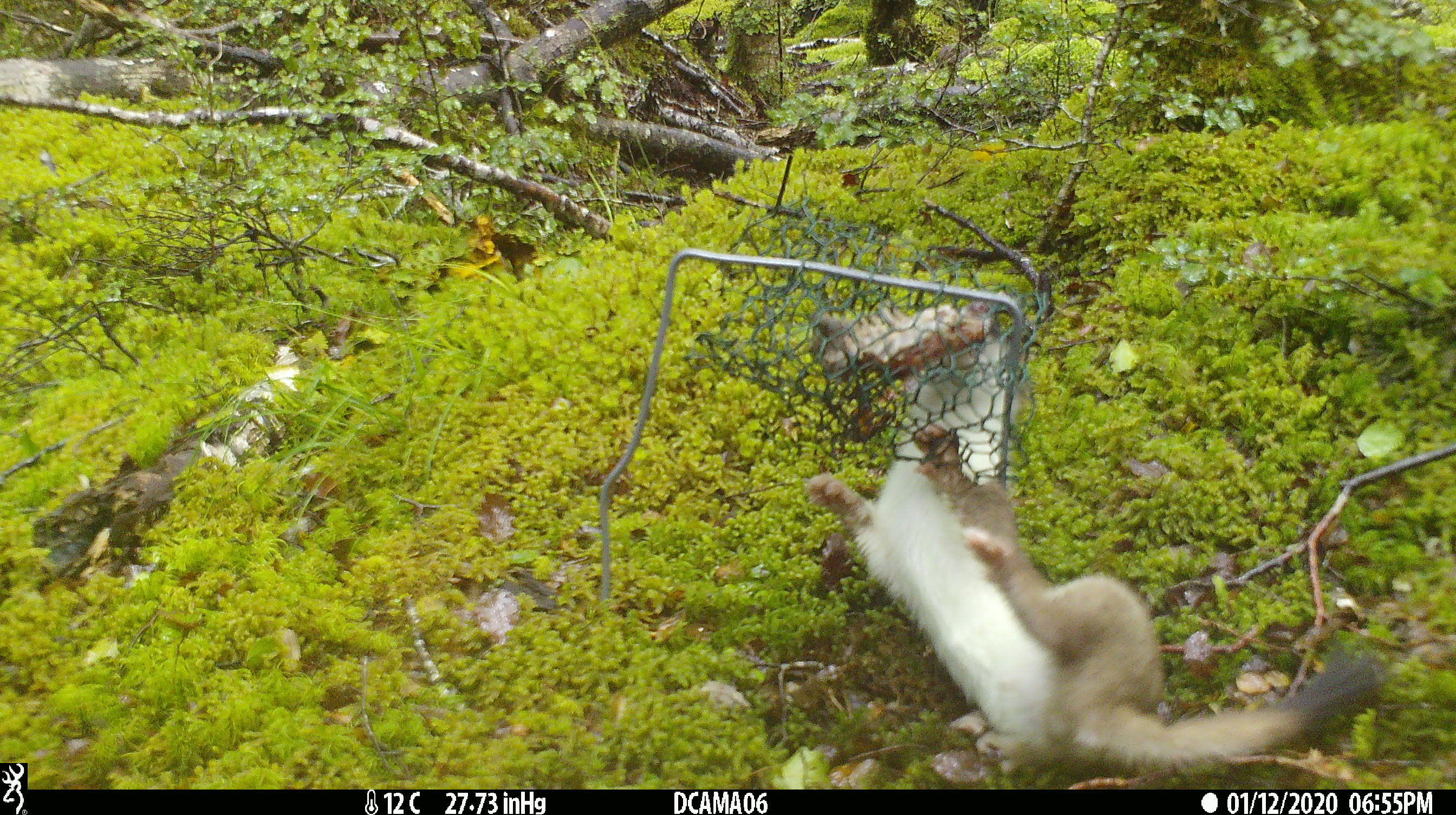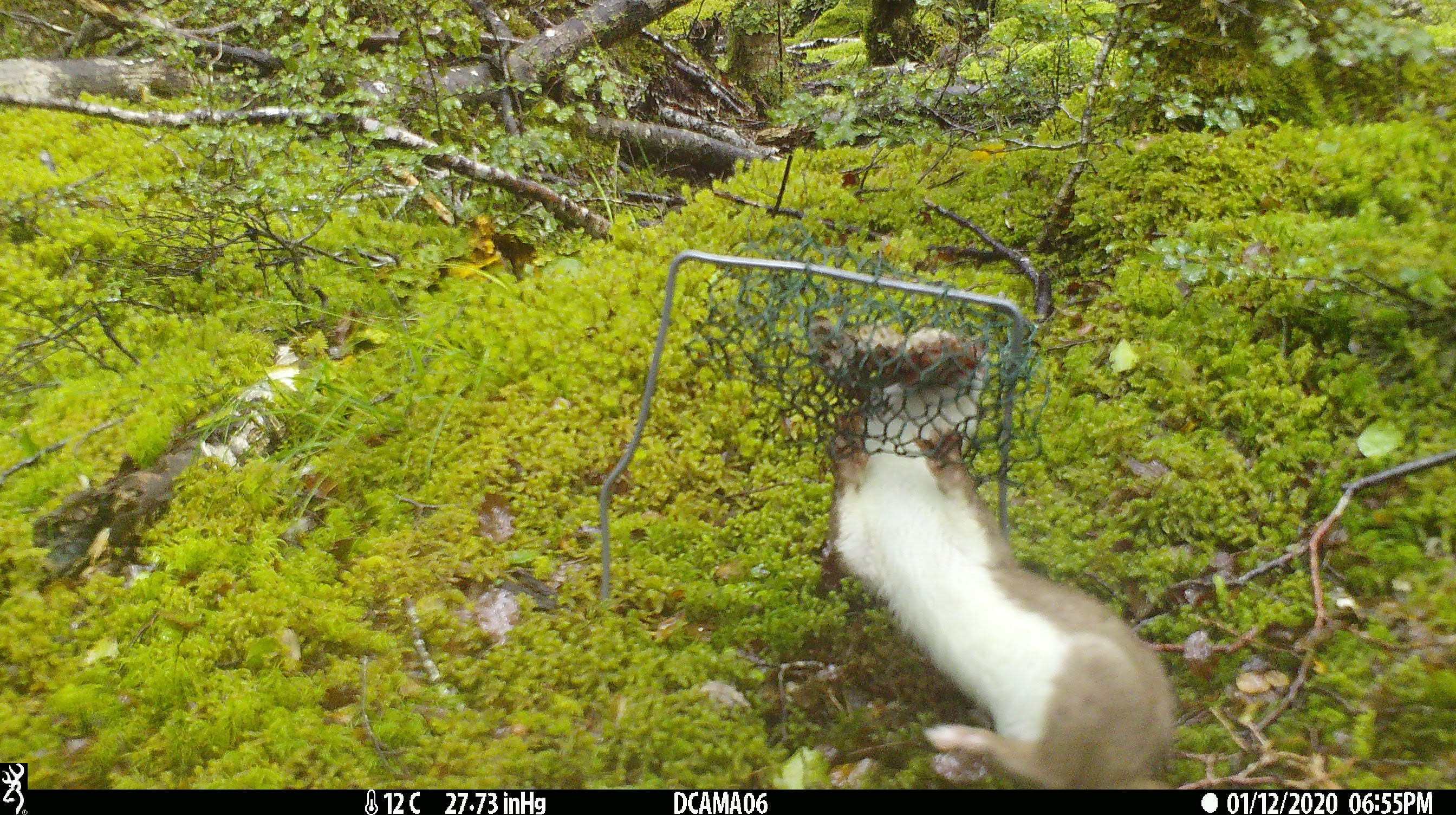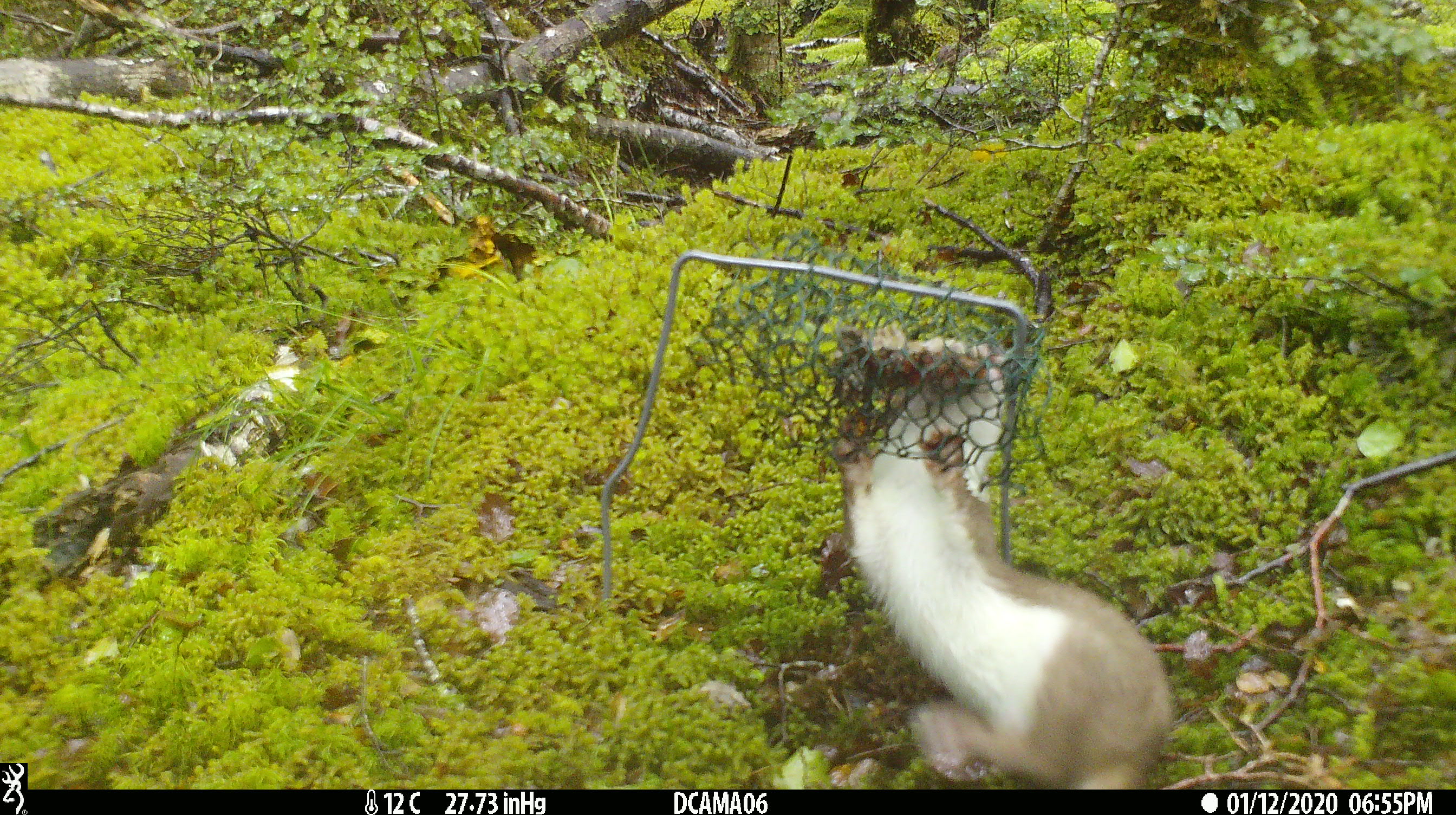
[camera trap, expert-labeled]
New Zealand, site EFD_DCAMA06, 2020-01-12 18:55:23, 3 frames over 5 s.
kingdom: Animalia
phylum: Chordata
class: Mammalia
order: Carnivora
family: Mustelidae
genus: Mustela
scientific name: Mustela erminea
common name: stoat